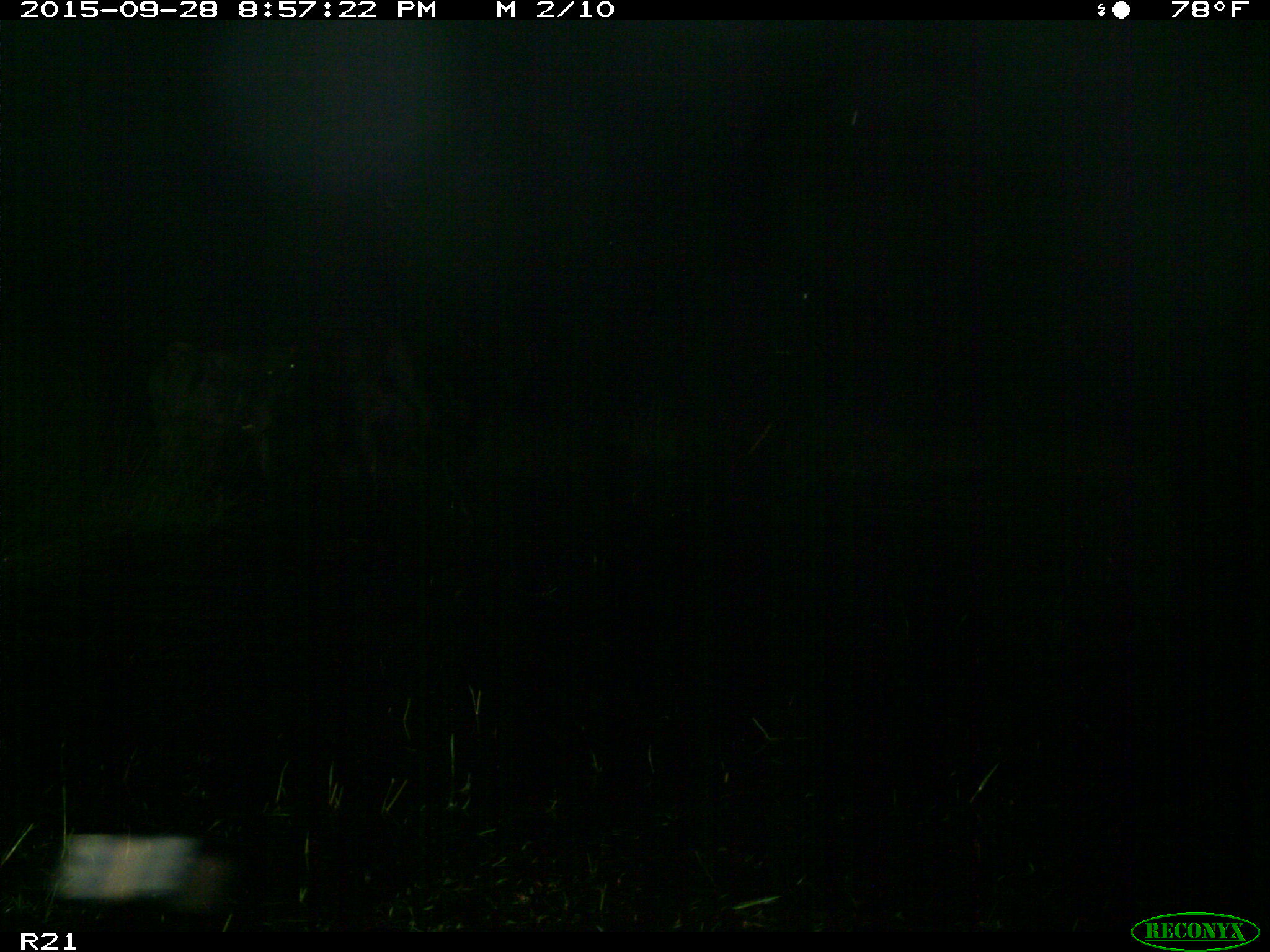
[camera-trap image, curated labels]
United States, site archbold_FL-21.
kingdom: Animalia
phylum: Chordata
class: Mammalia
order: Artiodactyla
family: Bovidae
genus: Bos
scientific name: Bos taurus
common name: domestic cow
Bos taurus (domestic cow).